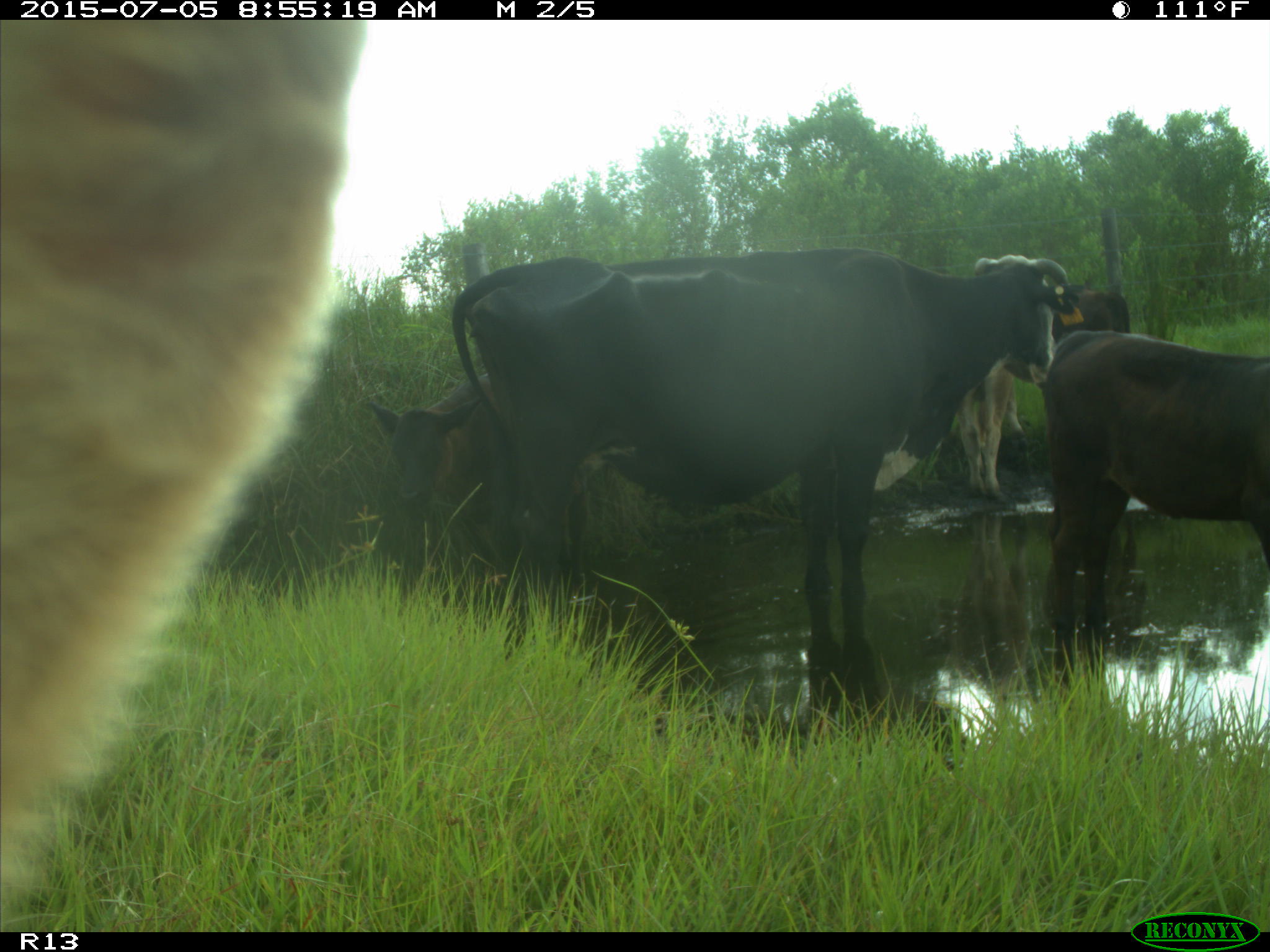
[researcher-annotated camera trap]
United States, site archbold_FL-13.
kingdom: Animalia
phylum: Chordata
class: Mammalia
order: Artiodactyla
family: Bovidae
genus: Bos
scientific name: Bos taurus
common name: domestic cow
Bos taurus (domestic cow).